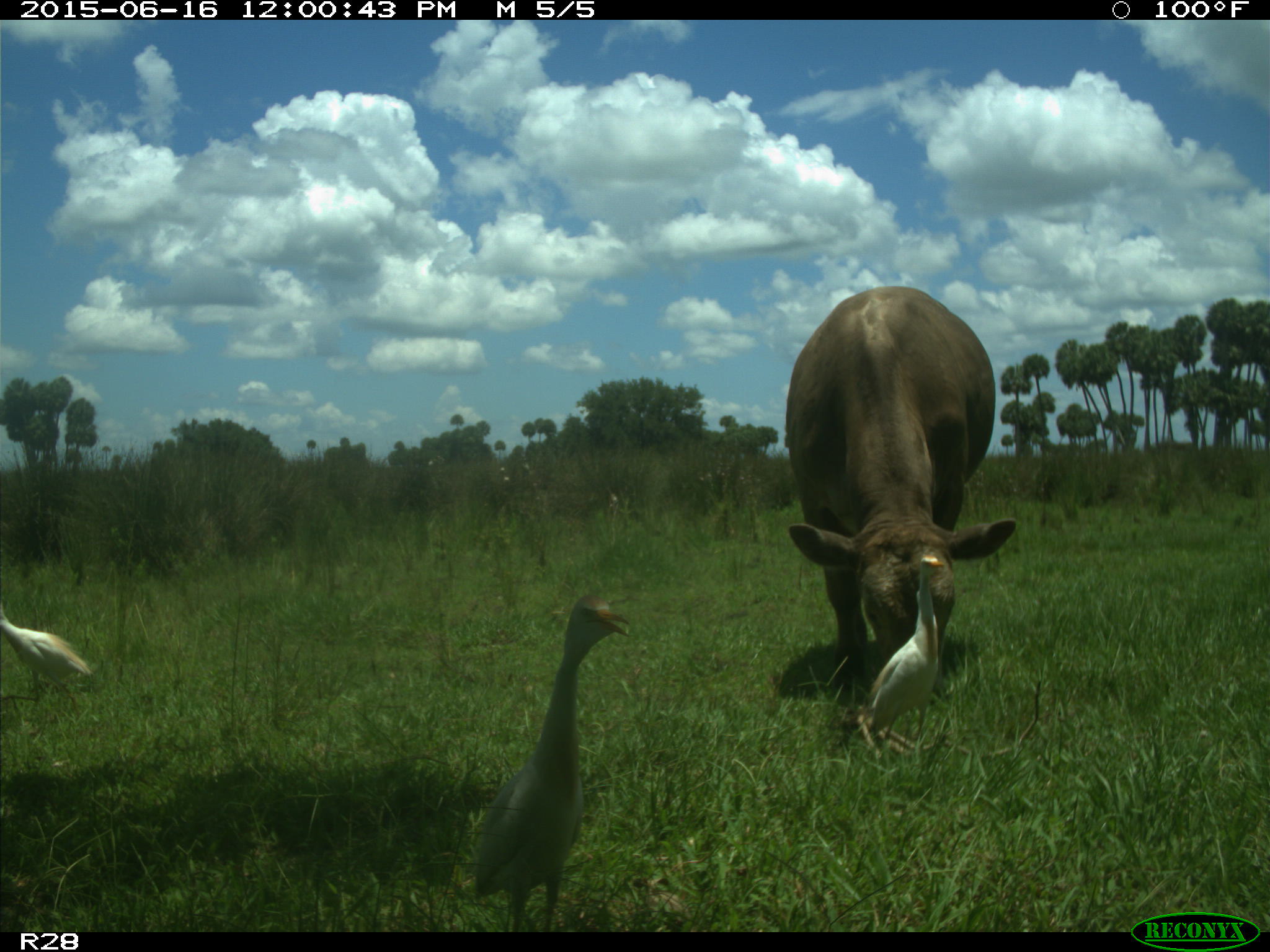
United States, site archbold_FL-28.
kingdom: Animalia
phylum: Chordata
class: Mammalia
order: Artiodactyla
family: Bovidae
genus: Bos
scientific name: Bos taurus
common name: domestic cow